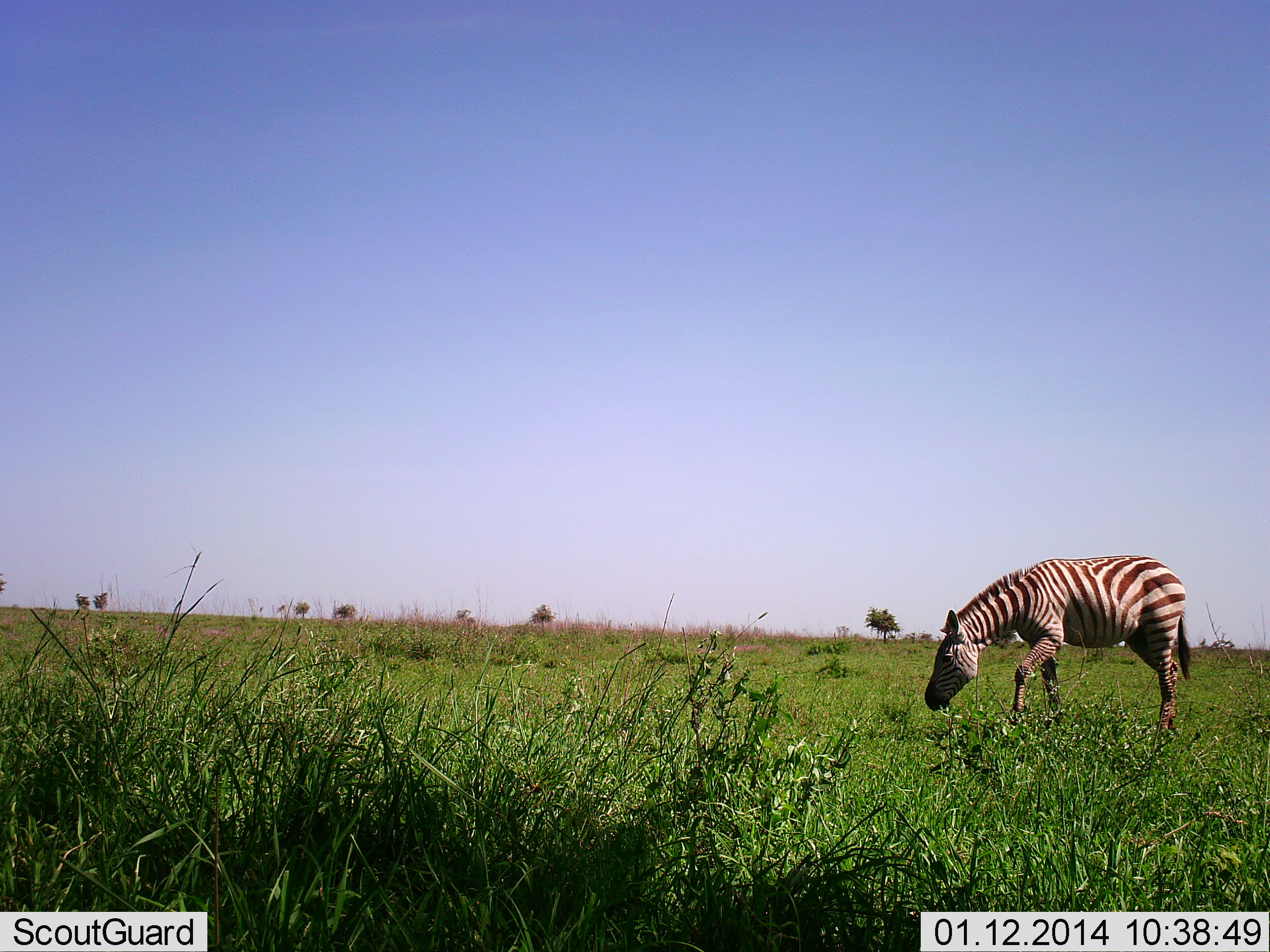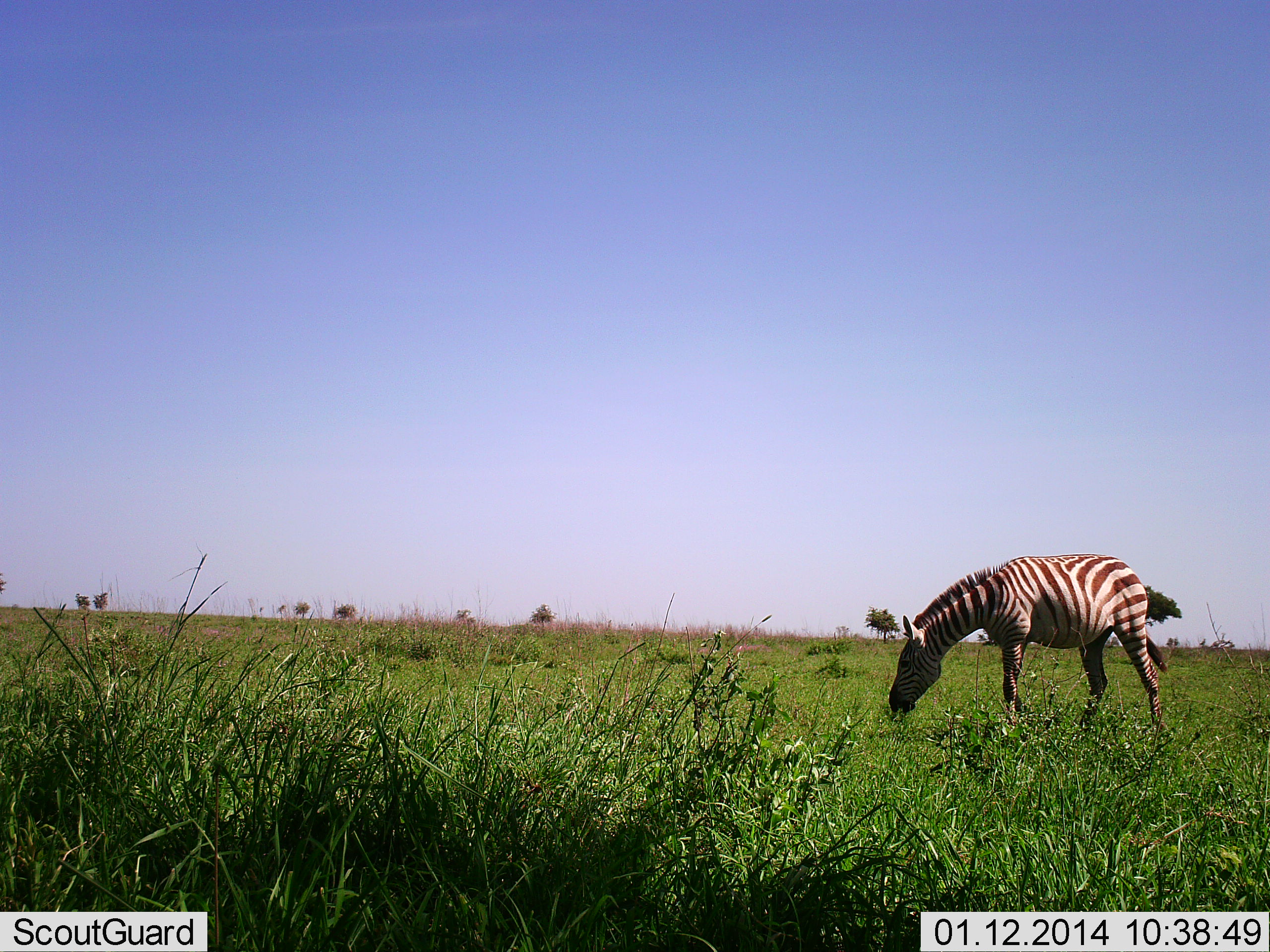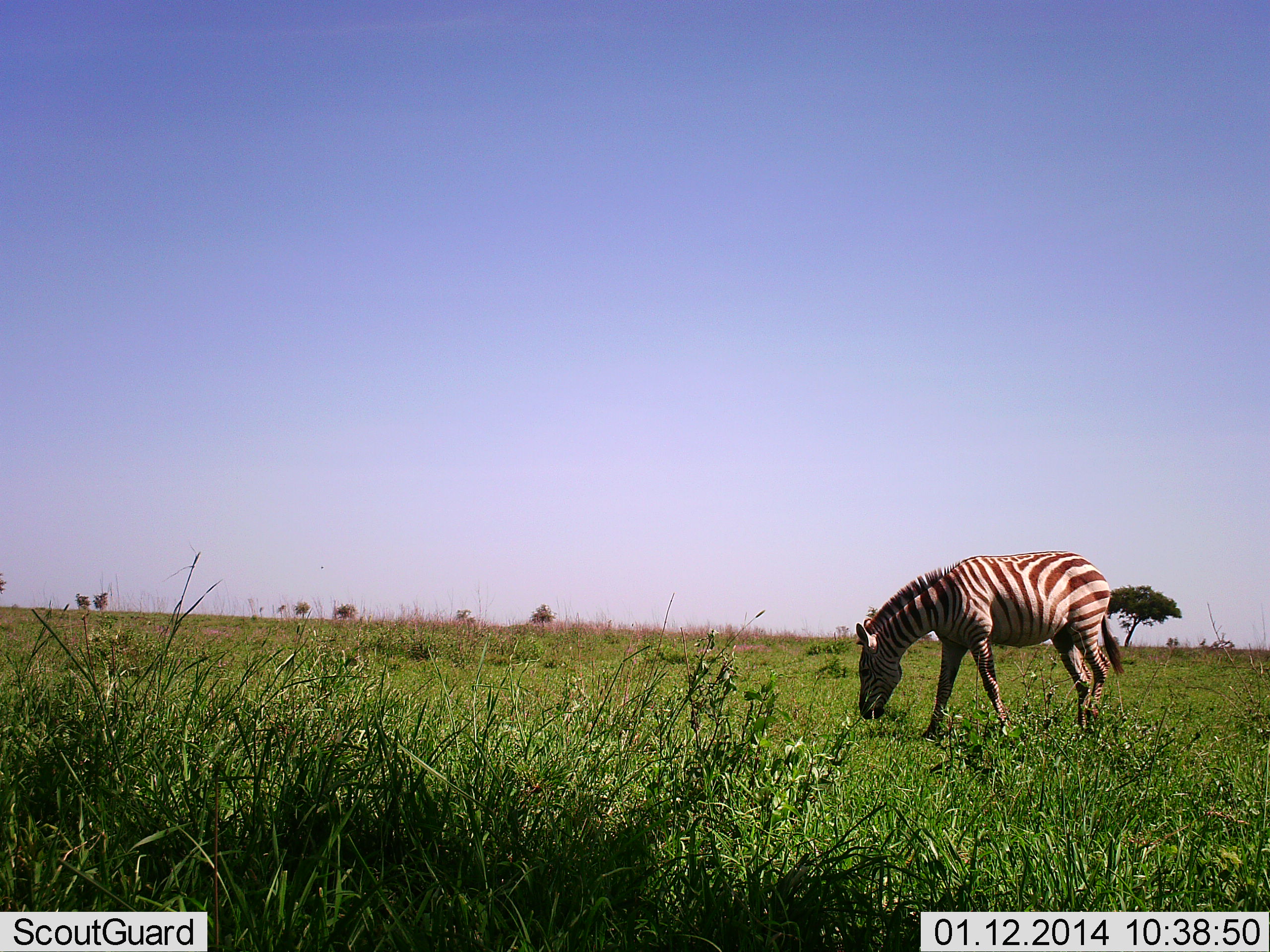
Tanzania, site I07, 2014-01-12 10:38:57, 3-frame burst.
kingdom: Animalia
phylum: Chordata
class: Mammalia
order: Perissodactyla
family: Equidae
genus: Equus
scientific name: Equus quagga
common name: plains zebra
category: zebra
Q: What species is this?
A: Zebra (plains zebra) (Equus quagga).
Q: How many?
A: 1.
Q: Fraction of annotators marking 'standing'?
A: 10%.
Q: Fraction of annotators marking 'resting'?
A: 0%.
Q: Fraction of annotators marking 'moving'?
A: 10%.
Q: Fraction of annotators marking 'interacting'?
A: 0%.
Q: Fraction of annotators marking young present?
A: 0%.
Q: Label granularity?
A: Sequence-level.